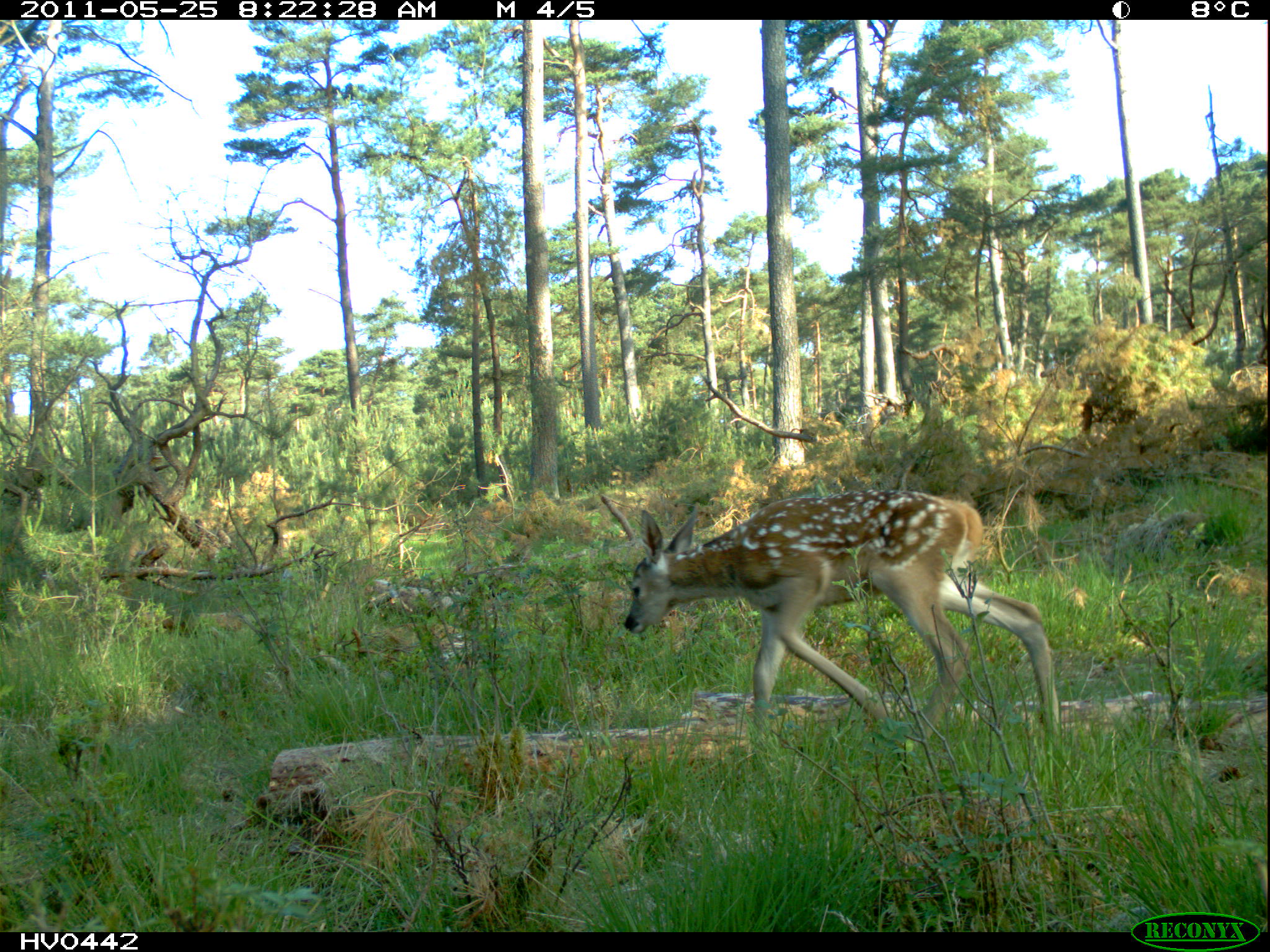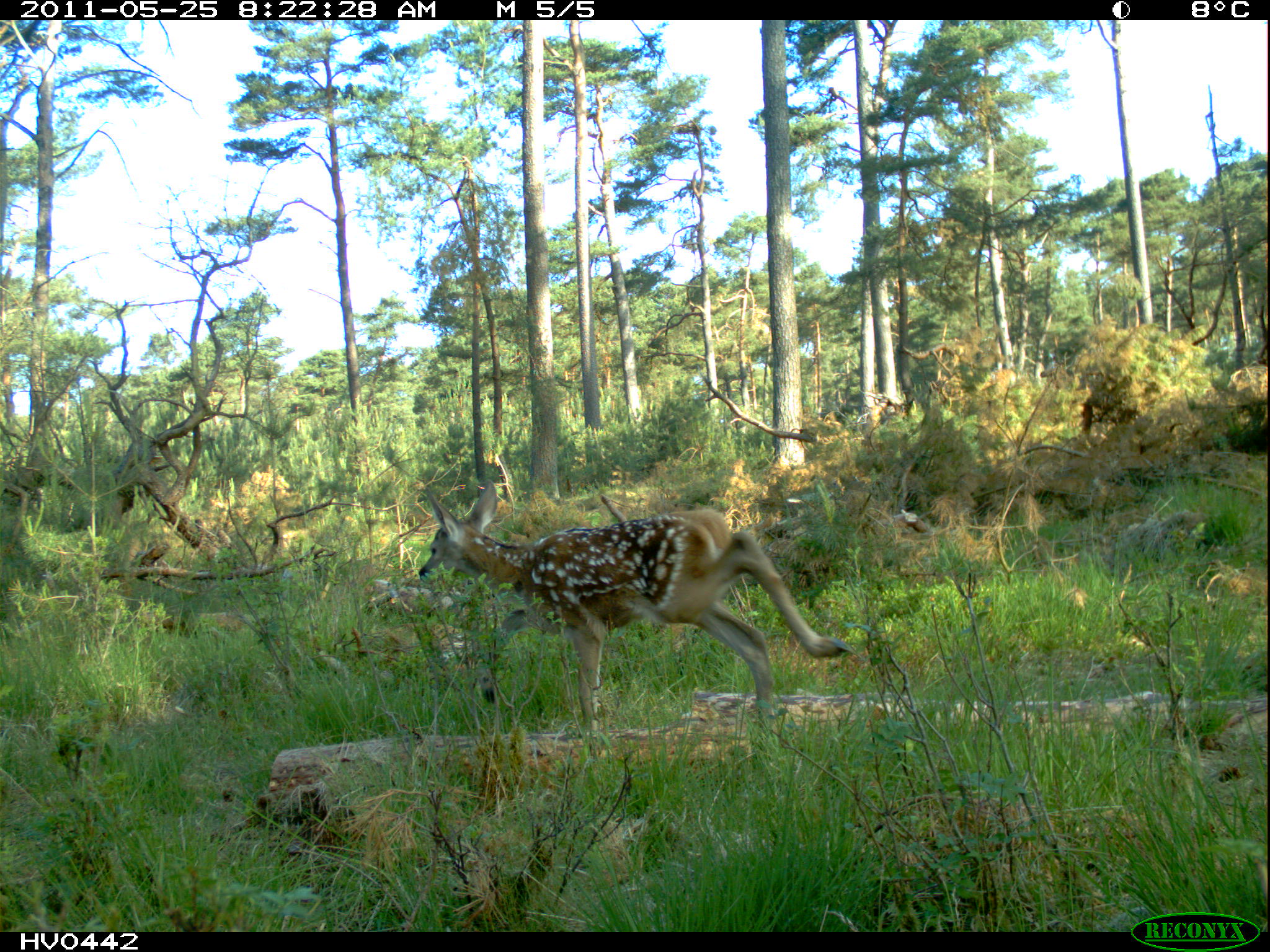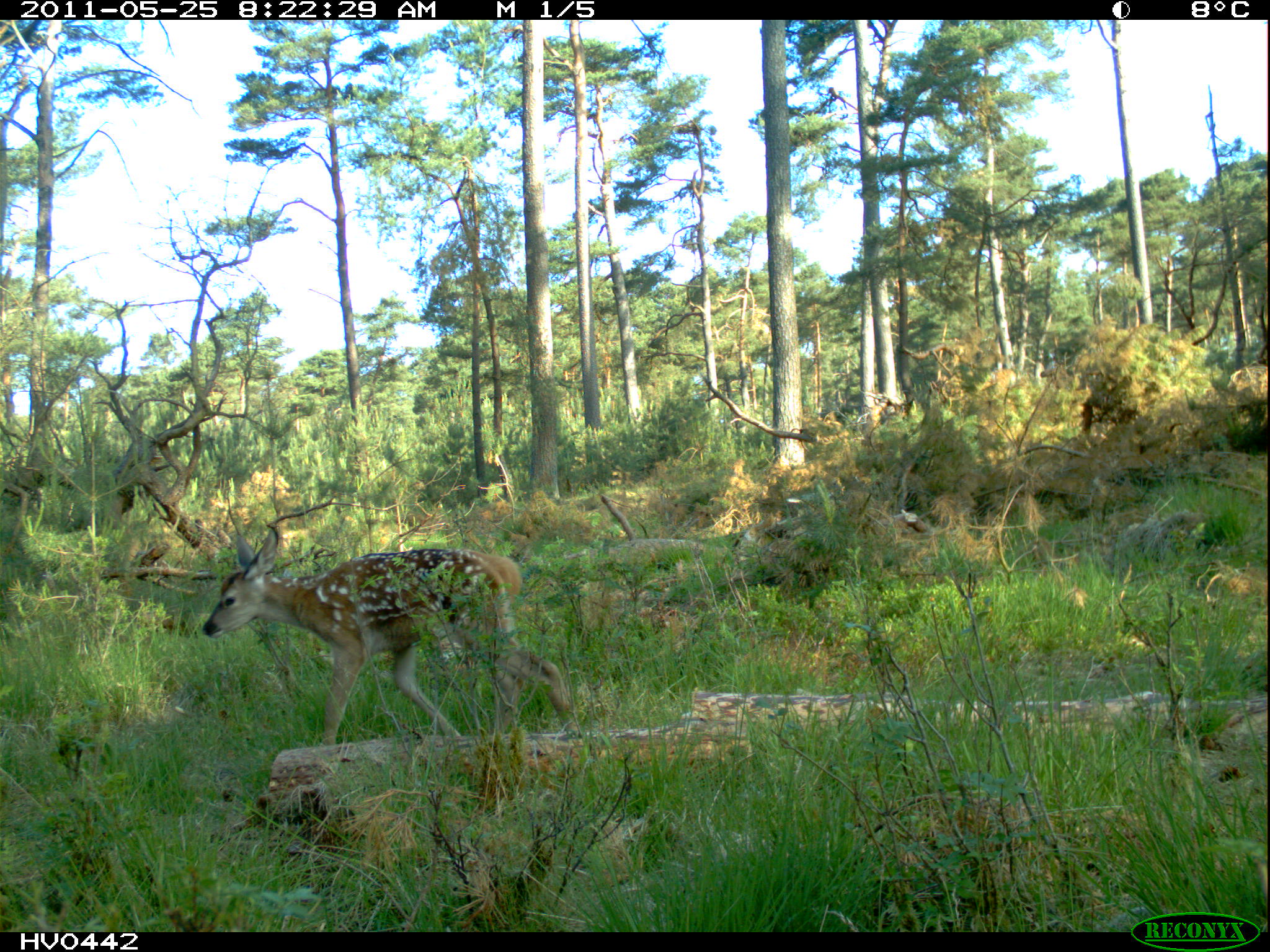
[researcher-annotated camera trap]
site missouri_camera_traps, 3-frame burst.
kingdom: Animalia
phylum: Chordata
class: Mammalia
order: Artiodactyla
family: Cervidae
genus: Cervus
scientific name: Cervus elaphus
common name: red deer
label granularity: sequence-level